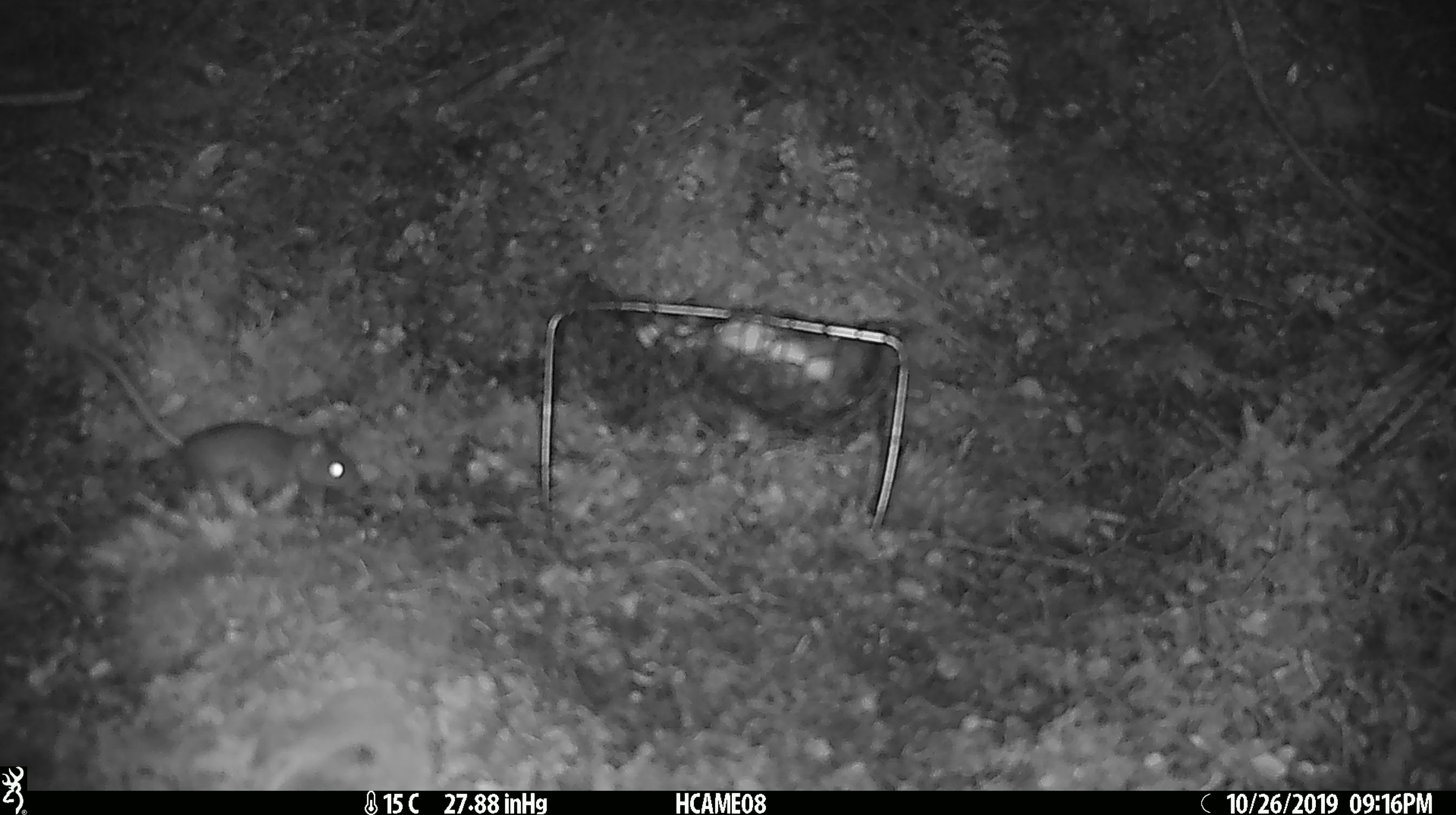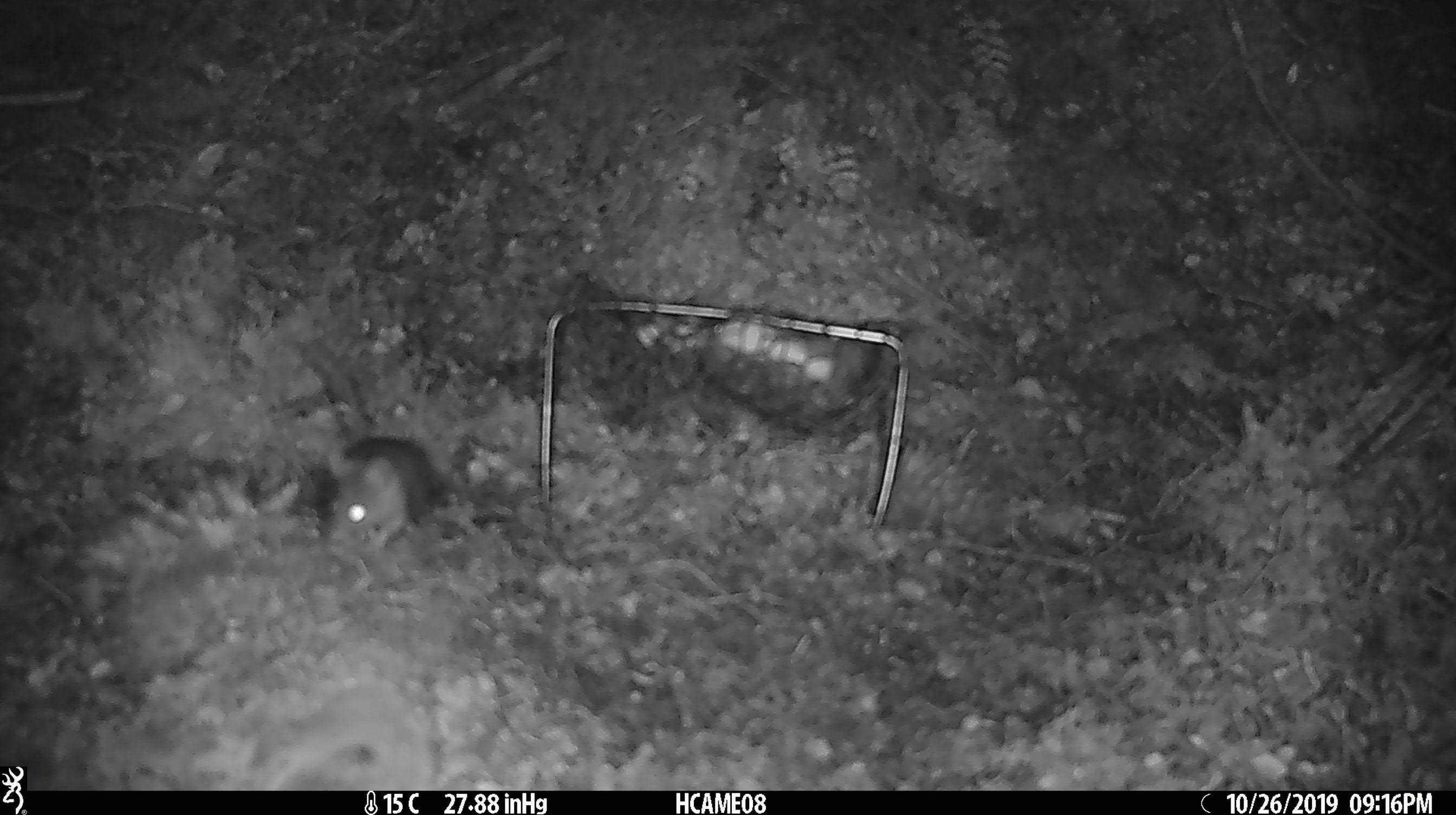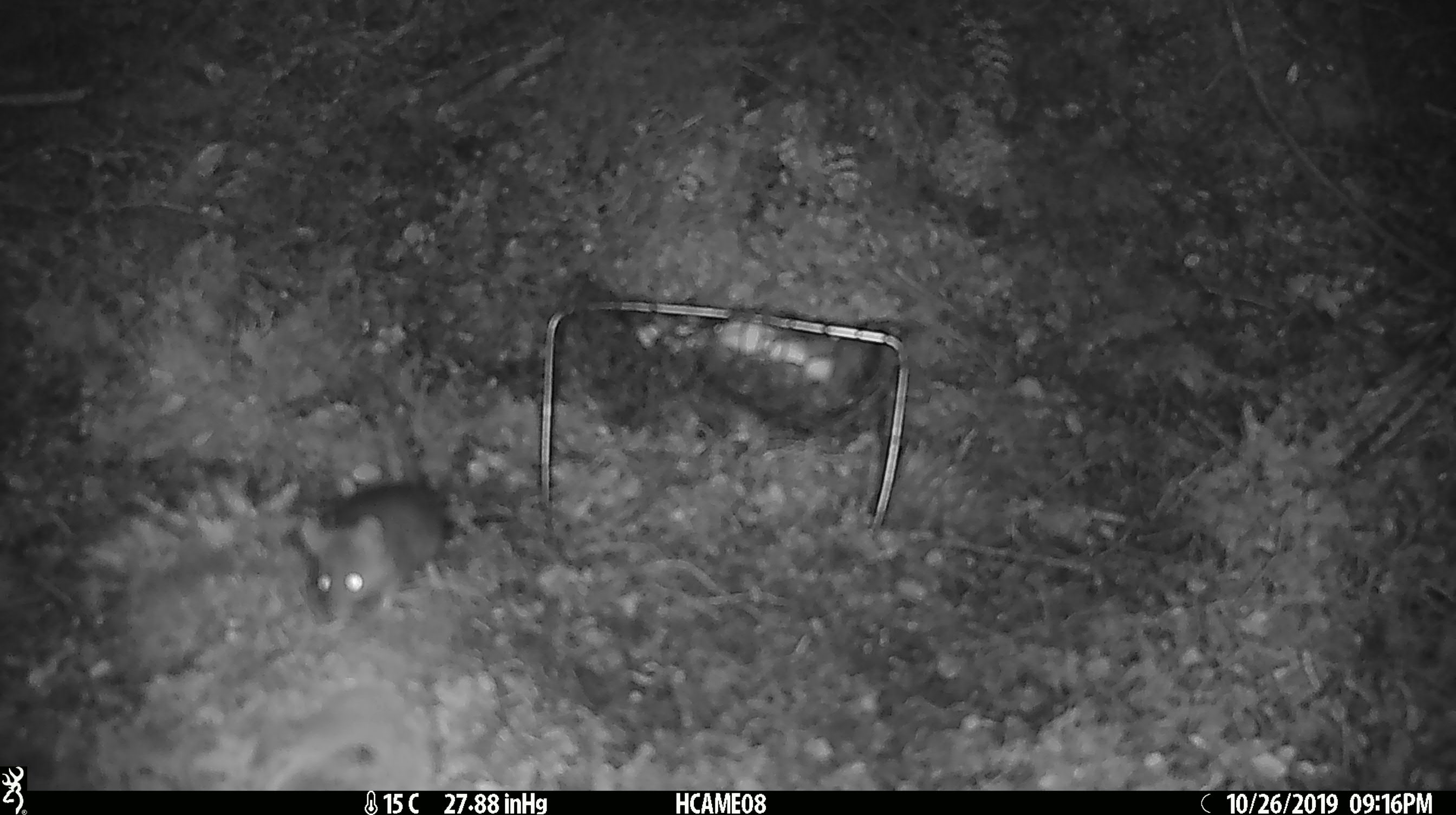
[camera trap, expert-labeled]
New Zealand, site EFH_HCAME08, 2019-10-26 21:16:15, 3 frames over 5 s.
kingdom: Animalia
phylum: Chordata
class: Mammalia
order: Rodentia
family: Muridae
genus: Mus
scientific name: Mus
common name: mouse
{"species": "mouse (Mus)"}